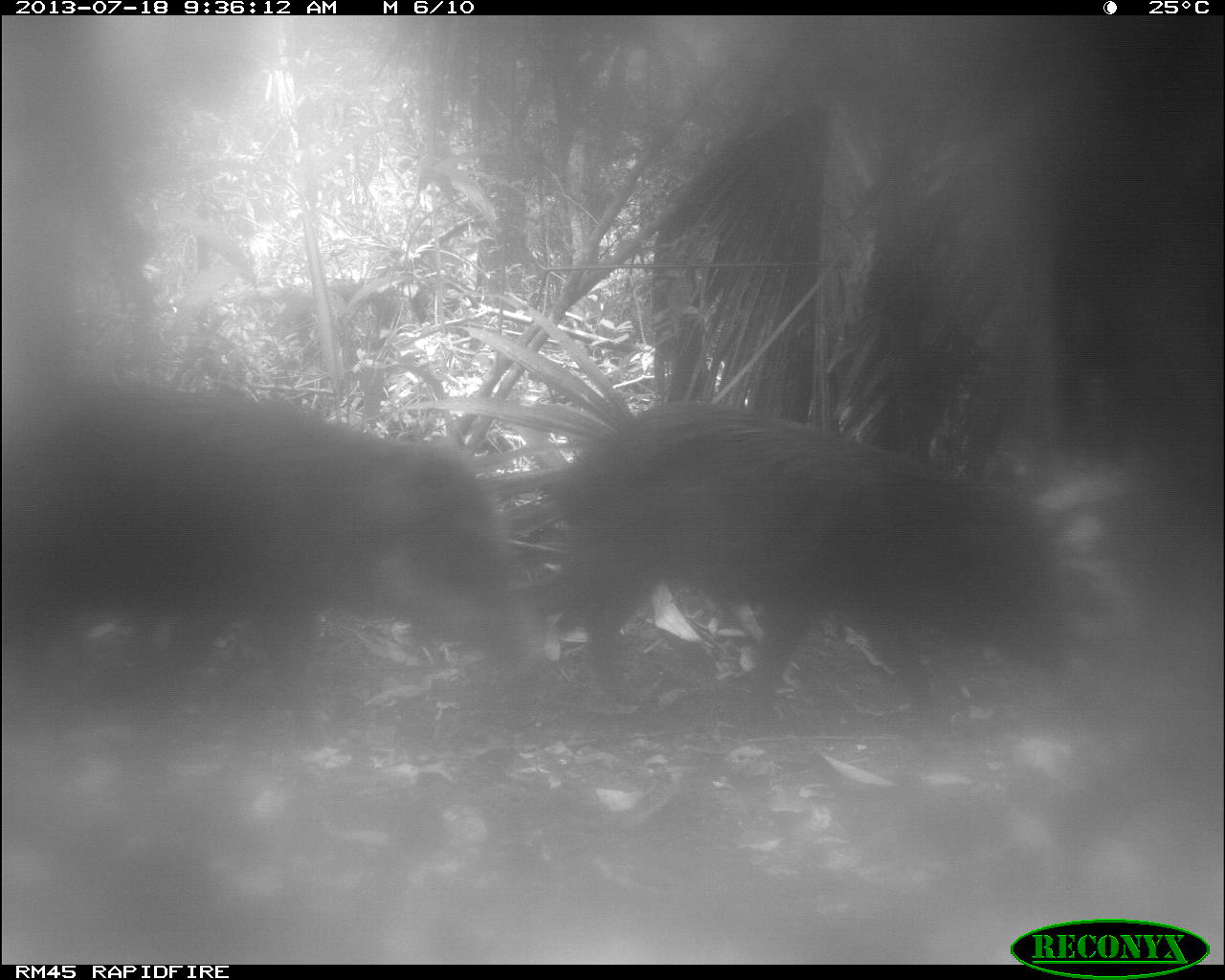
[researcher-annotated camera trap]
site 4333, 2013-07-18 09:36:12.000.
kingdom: Animalia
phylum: Chordata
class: Mammalia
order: Artiodactyla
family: Tayassuidae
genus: Tayassu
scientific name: Tayassu pecari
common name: white-lipped peccary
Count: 2.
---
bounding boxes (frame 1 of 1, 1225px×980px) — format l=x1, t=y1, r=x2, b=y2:
tayassu pecari: l=0, t=380, r=524, b=745; l=526, t=396, r=1077, b=732